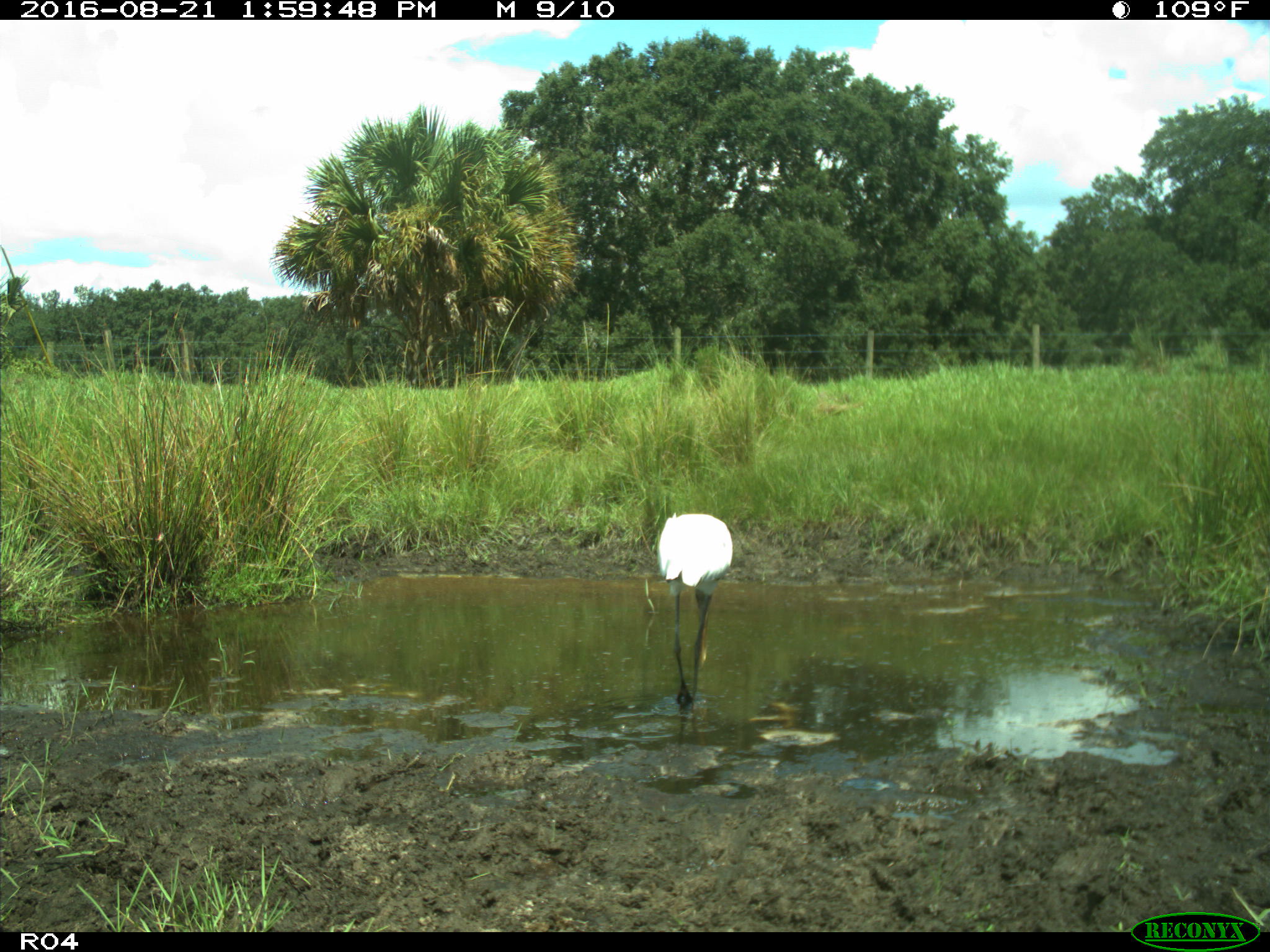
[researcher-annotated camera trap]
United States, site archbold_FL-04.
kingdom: Animalia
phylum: Chordata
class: Aves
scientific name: Aves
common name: birds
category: unidentified bird